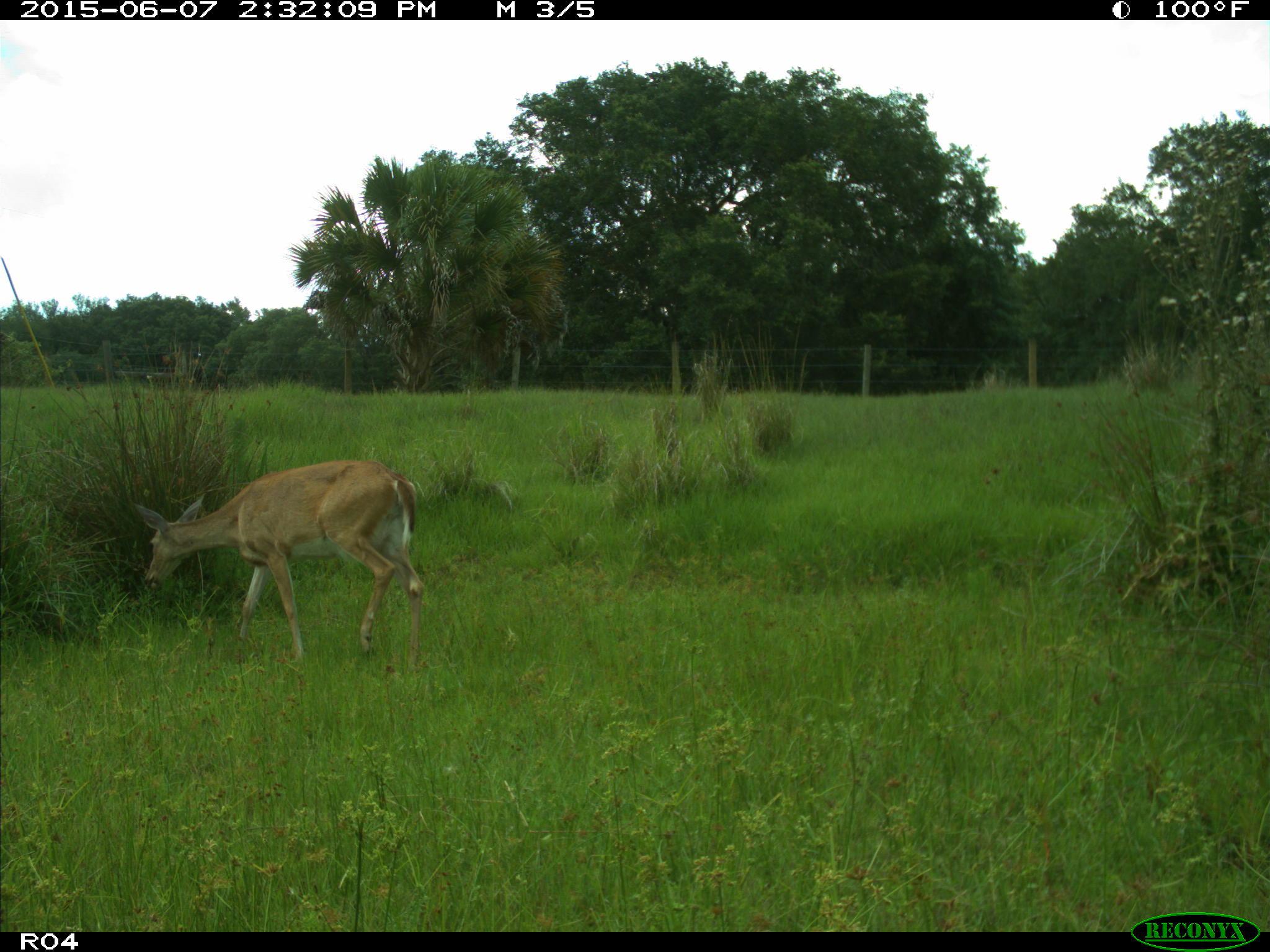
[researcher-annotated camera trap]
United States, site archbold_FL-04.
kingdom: Animalia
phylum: Chordata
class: Mammalia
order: Artiodactyla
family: Cervidae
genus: Odocoileus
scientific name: Odocoileus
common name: deer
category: unidentified deer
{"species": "unidentified deer (deer) (Odocoileus)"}